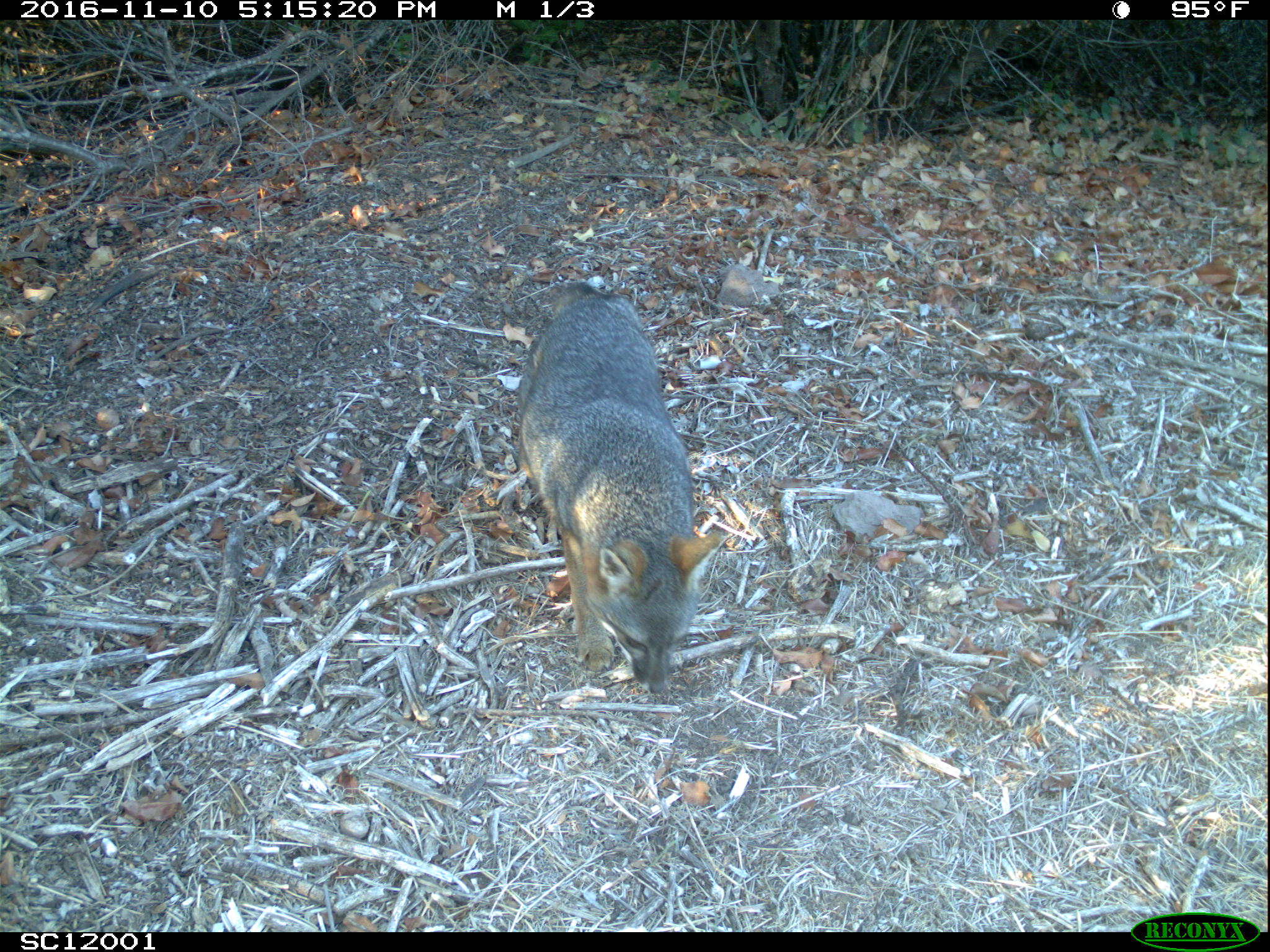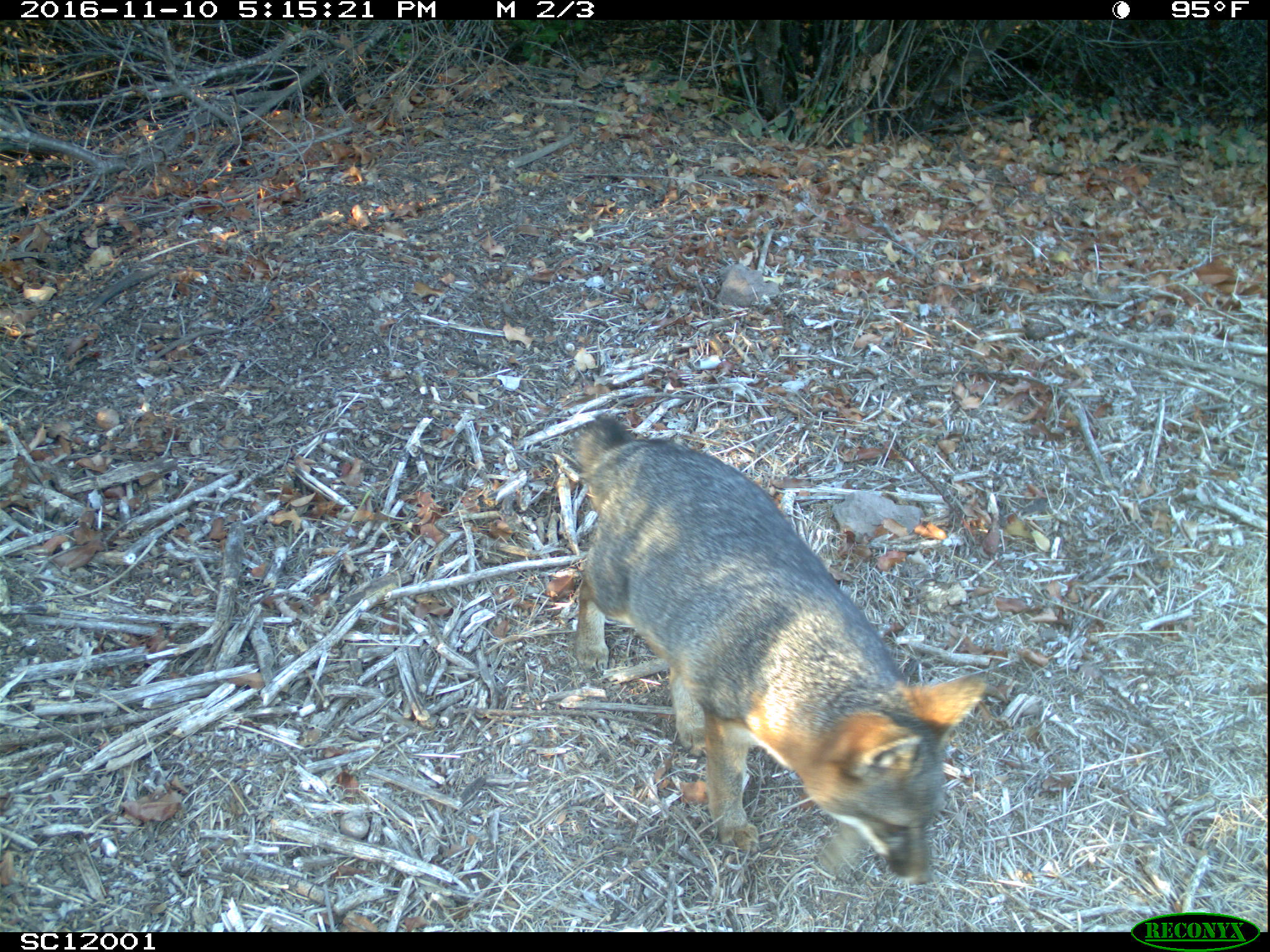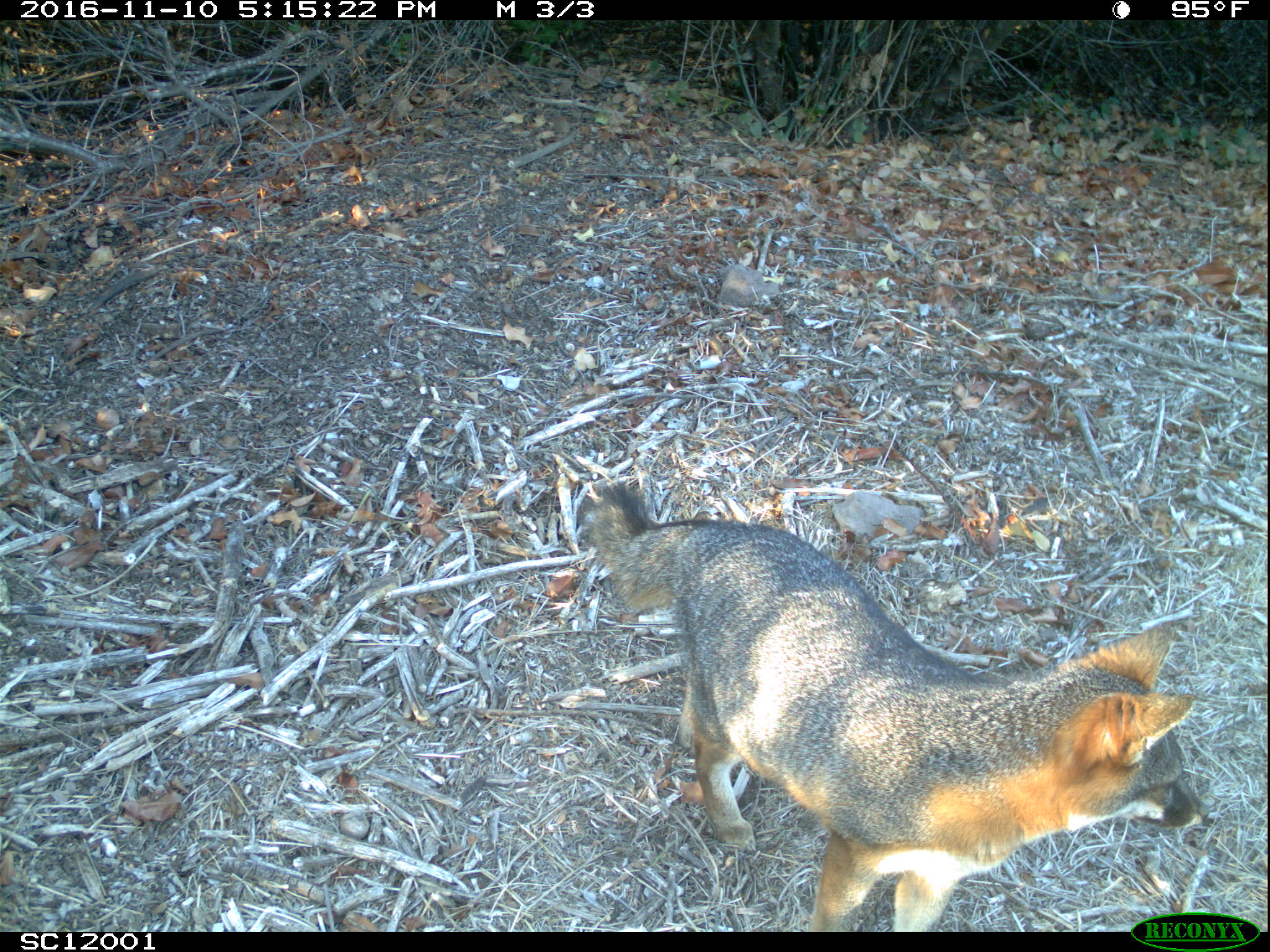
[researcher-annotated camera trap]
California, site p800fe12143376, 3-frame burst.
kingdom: Animalia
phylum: Chordata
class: Mammalia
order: Carnivora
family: Canidae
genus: Urocyon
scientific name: Urocyon littoralis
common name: island fox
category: fox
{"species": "fox (island fox) (Urocyon littoralis)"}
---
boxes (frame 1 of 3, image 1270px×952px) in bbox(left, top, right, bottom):
fox: bbox(517, 280, 724, 694)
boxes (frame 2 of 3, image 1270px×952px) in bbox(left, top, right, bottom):
fox: bbox(572, 415, 988, 883)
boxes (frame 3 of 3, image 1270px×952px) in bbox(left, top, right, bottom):
fox: bbox(578, 481, 1210, 932)